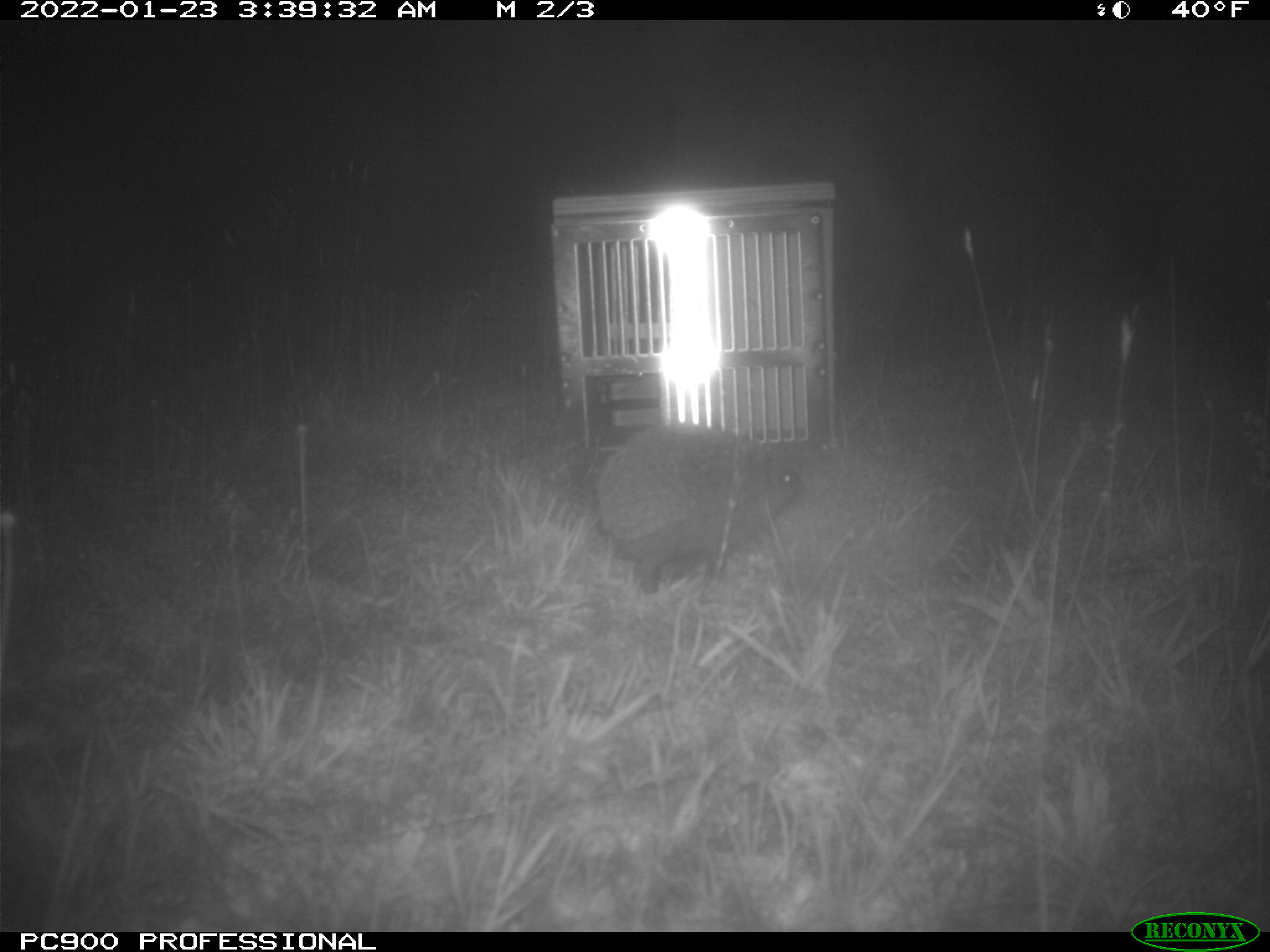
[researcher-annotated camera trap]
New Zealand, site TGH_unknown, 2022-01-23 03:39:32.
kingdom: Animalia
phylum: Chordata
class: Mammalia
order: Eulipotyphla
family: Erinaceidae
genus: Erinaceus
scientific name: Erinaceus europaeus europaeus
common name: european hedgehog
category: hedgehog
Hedgehog (european hedgehog) (Erinaceus europaeus europaeus).